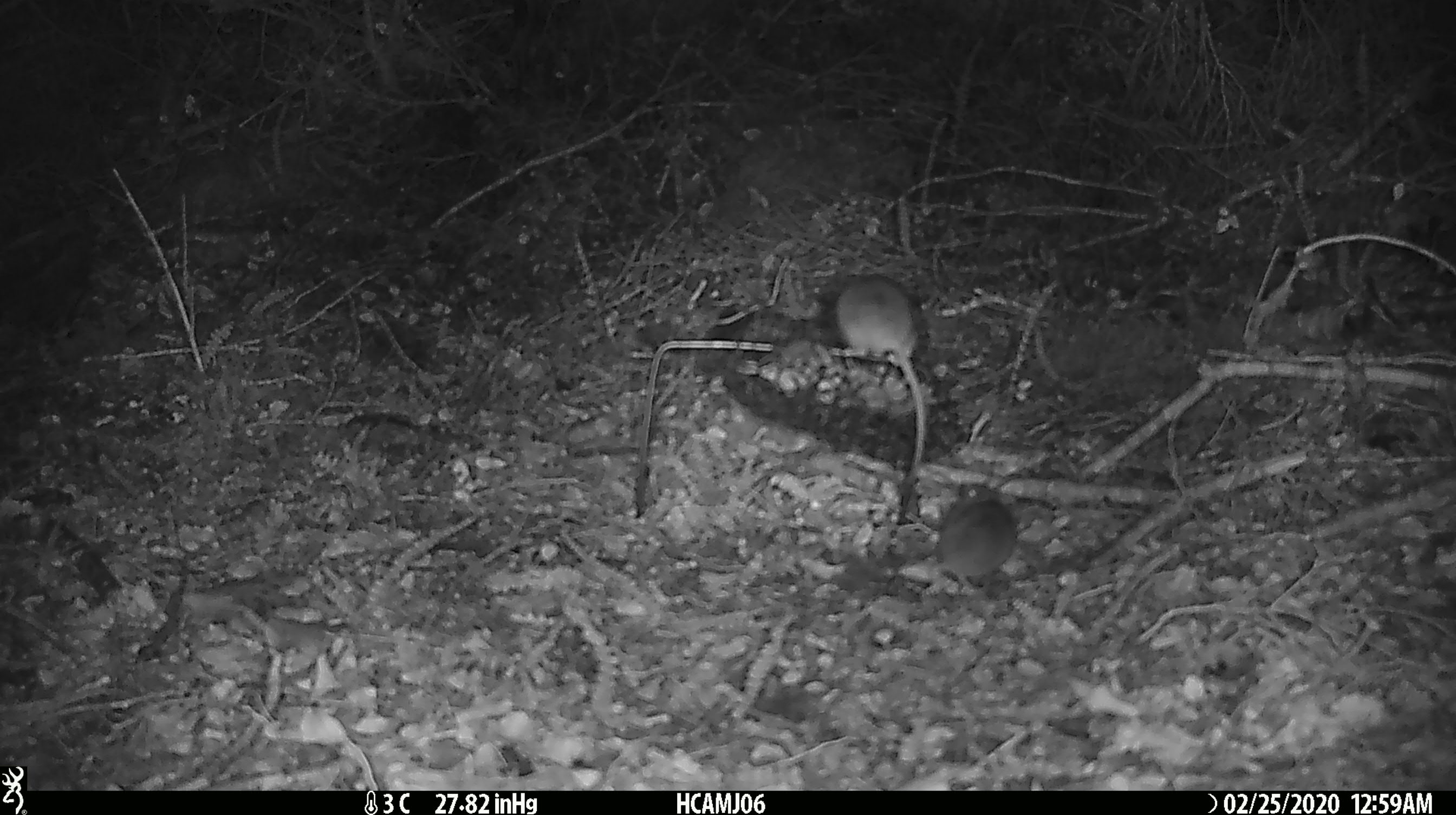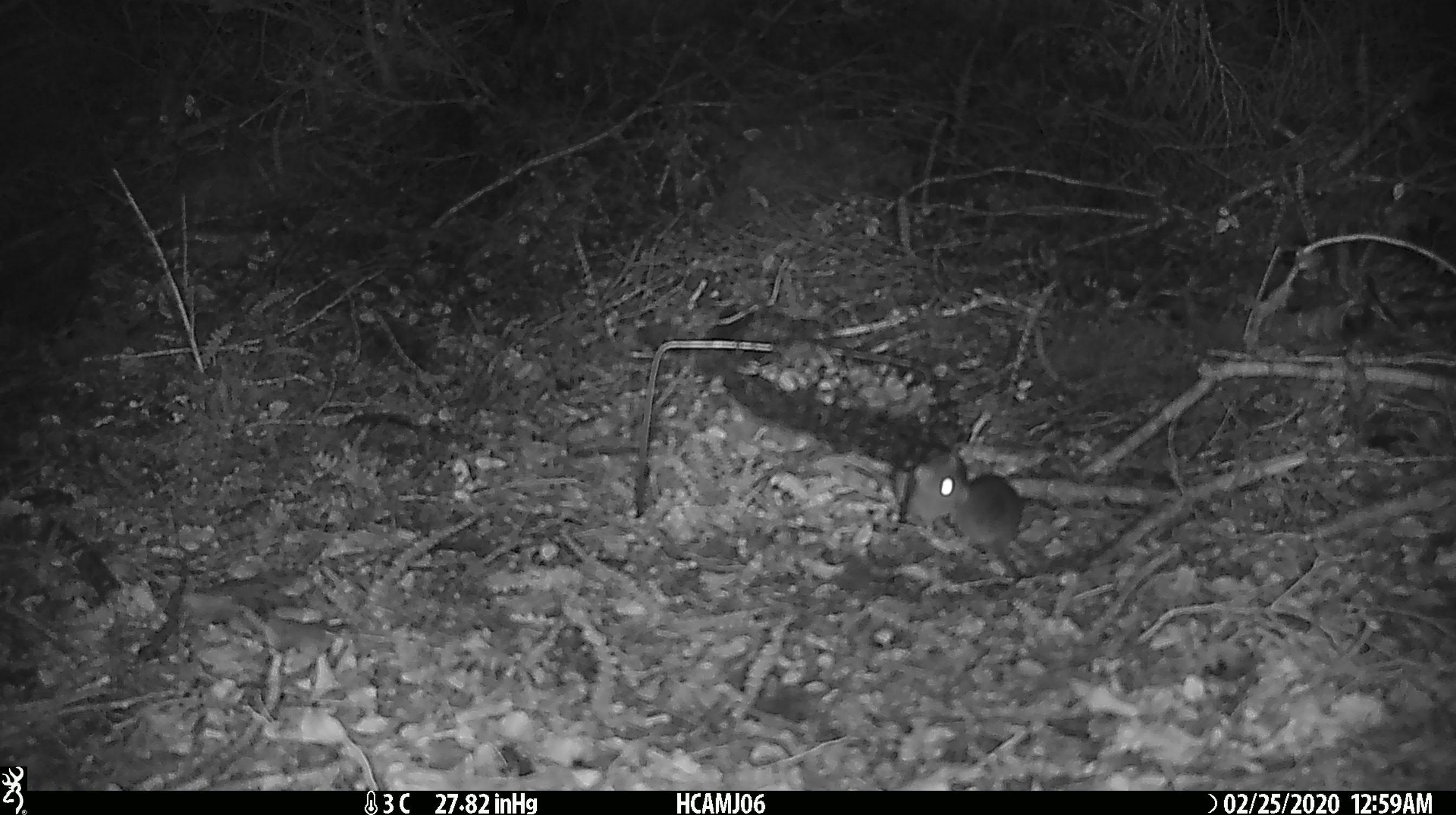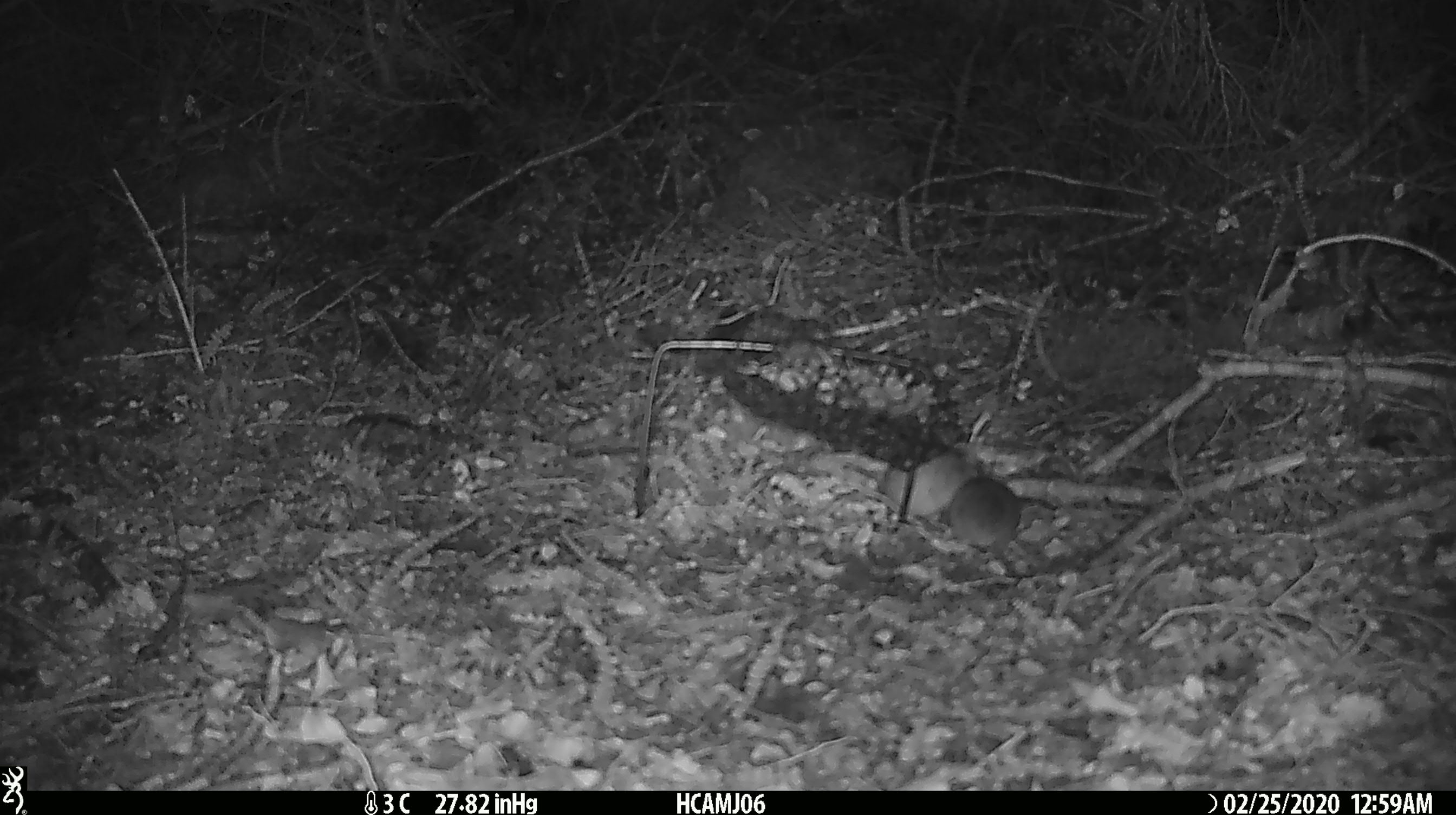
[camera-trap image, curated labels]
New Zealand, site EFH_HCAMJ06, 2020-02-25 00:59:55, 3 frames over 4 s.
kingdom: Animalia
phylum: Chordata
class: Mammalia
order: Rodentia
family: Muridae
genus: Mus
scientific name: Mus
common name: mouse